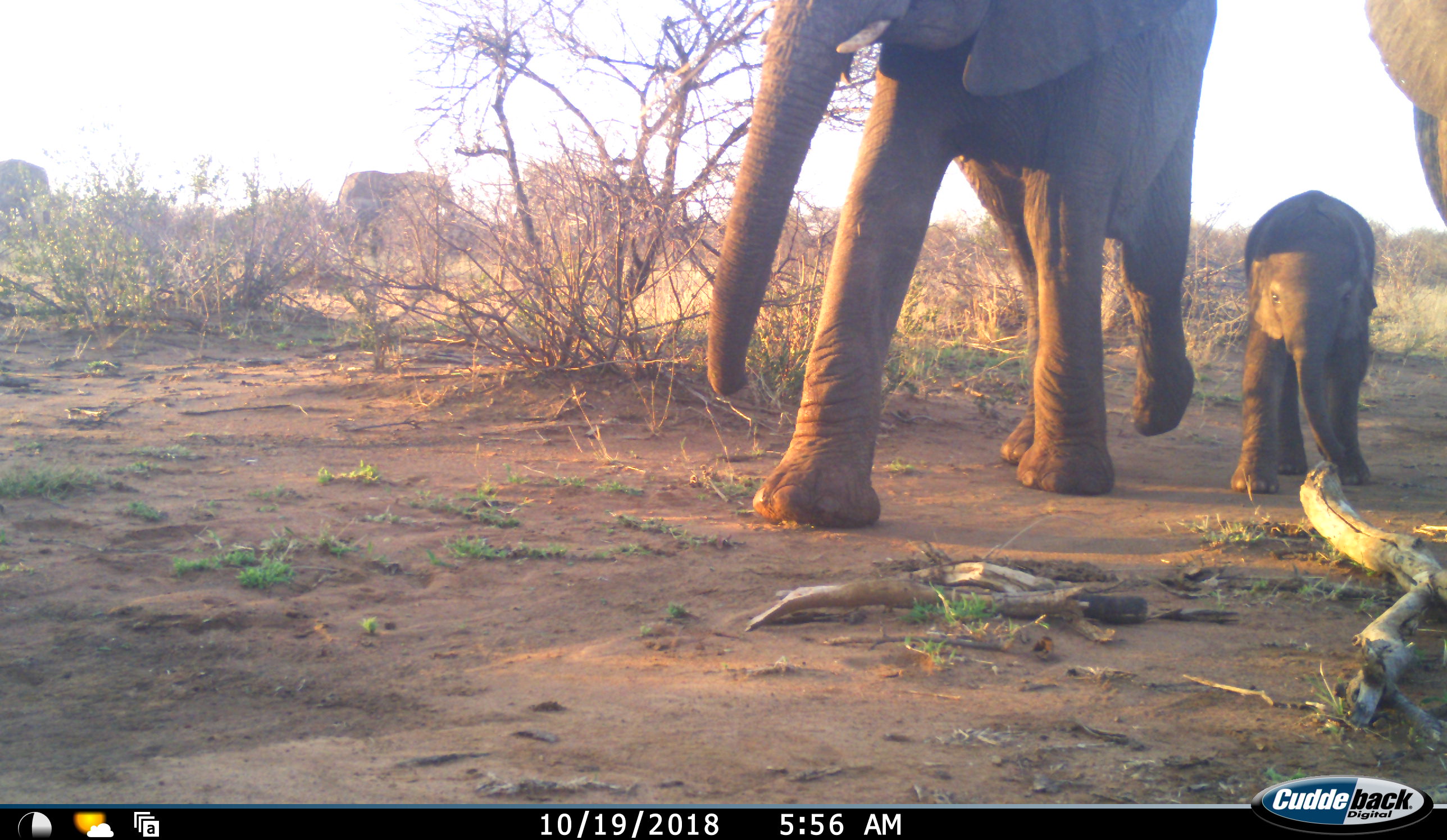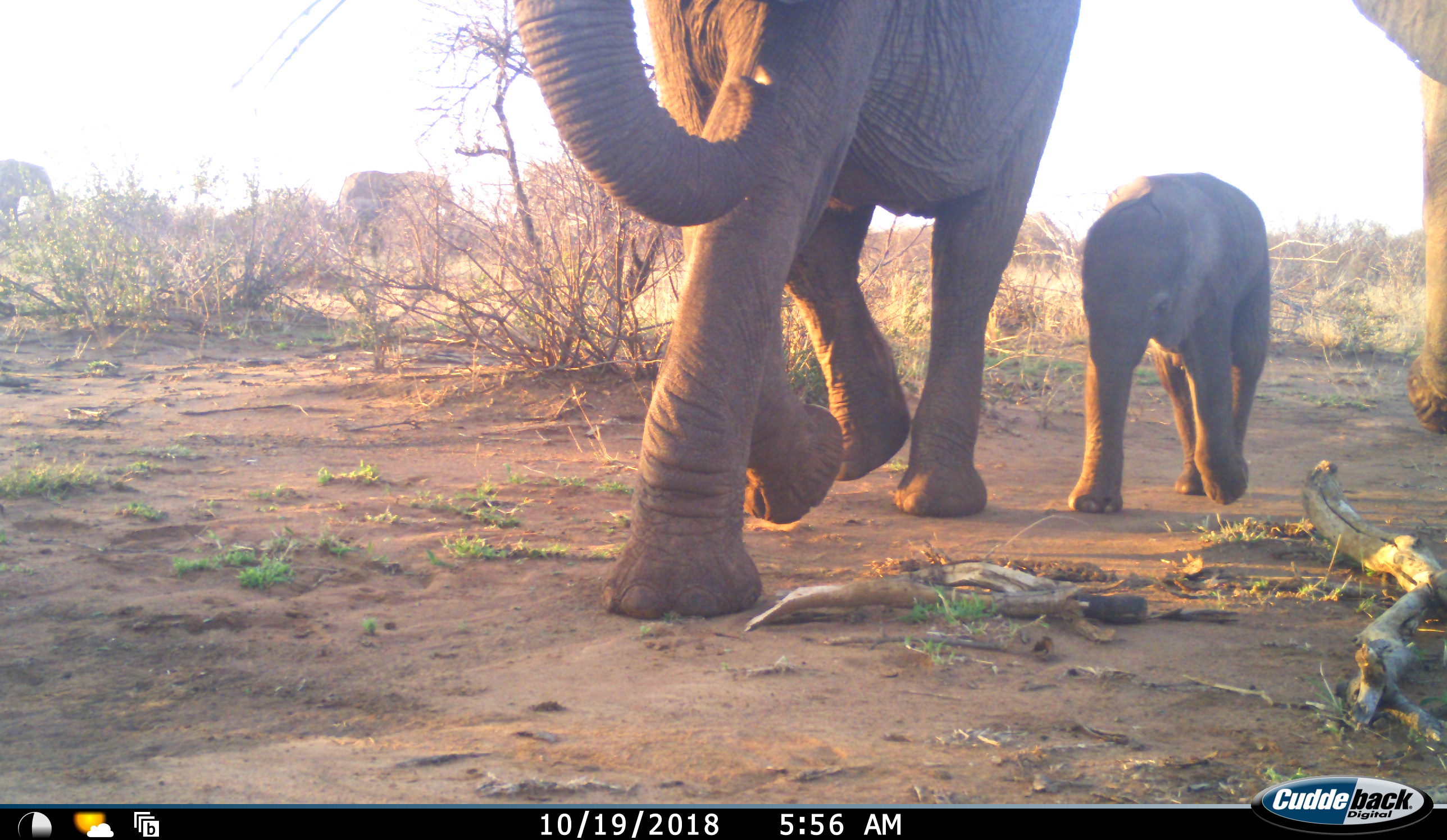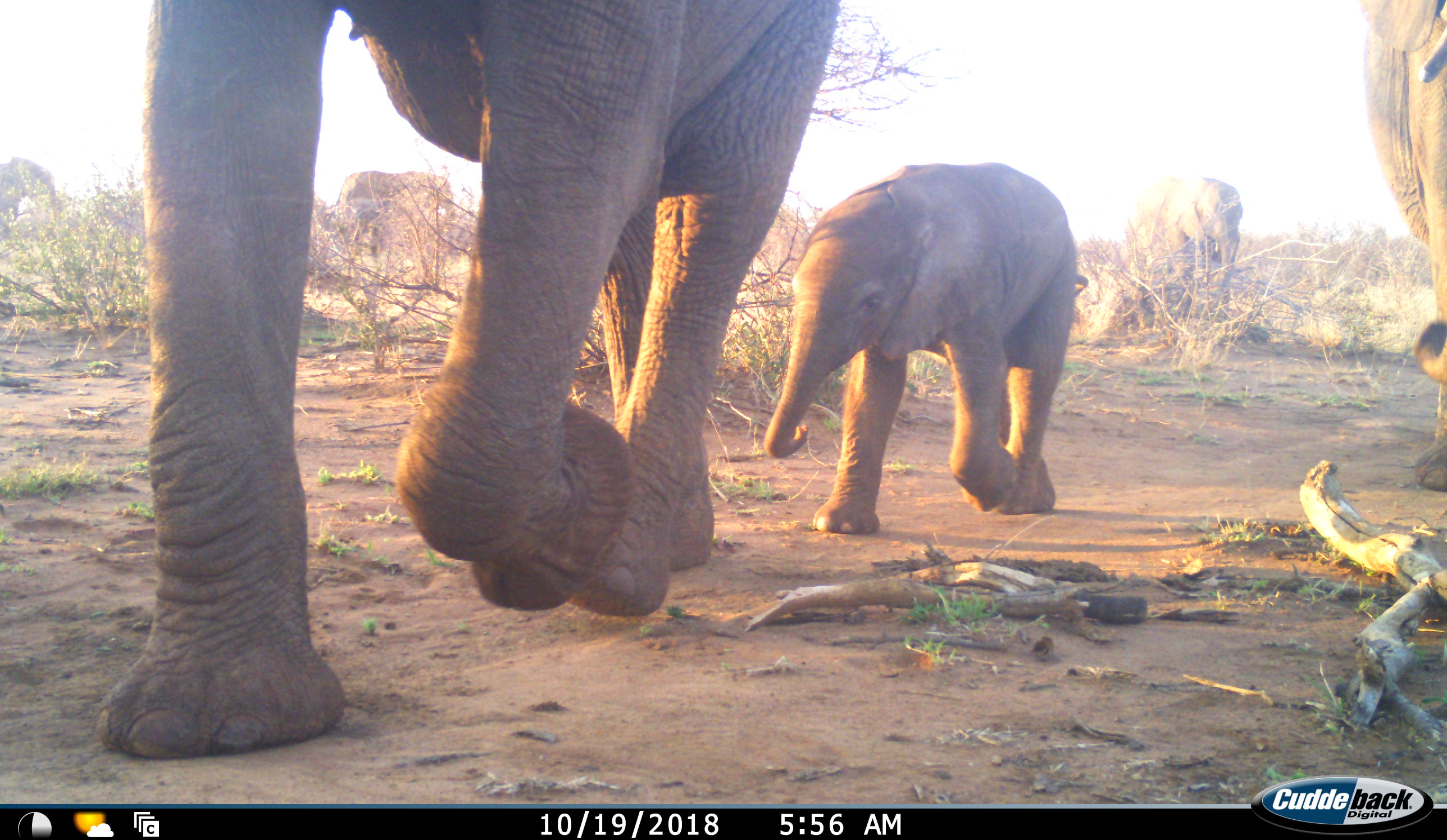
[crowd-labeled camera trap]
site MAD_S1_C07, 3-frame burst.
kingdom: Animalia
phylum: Chordata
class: Mammalia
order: Proboscidea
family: Elephantidae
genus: Loxodonta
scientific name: Loxodonta africana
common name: african bush elephant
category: elephant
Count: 6.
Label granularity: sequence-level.